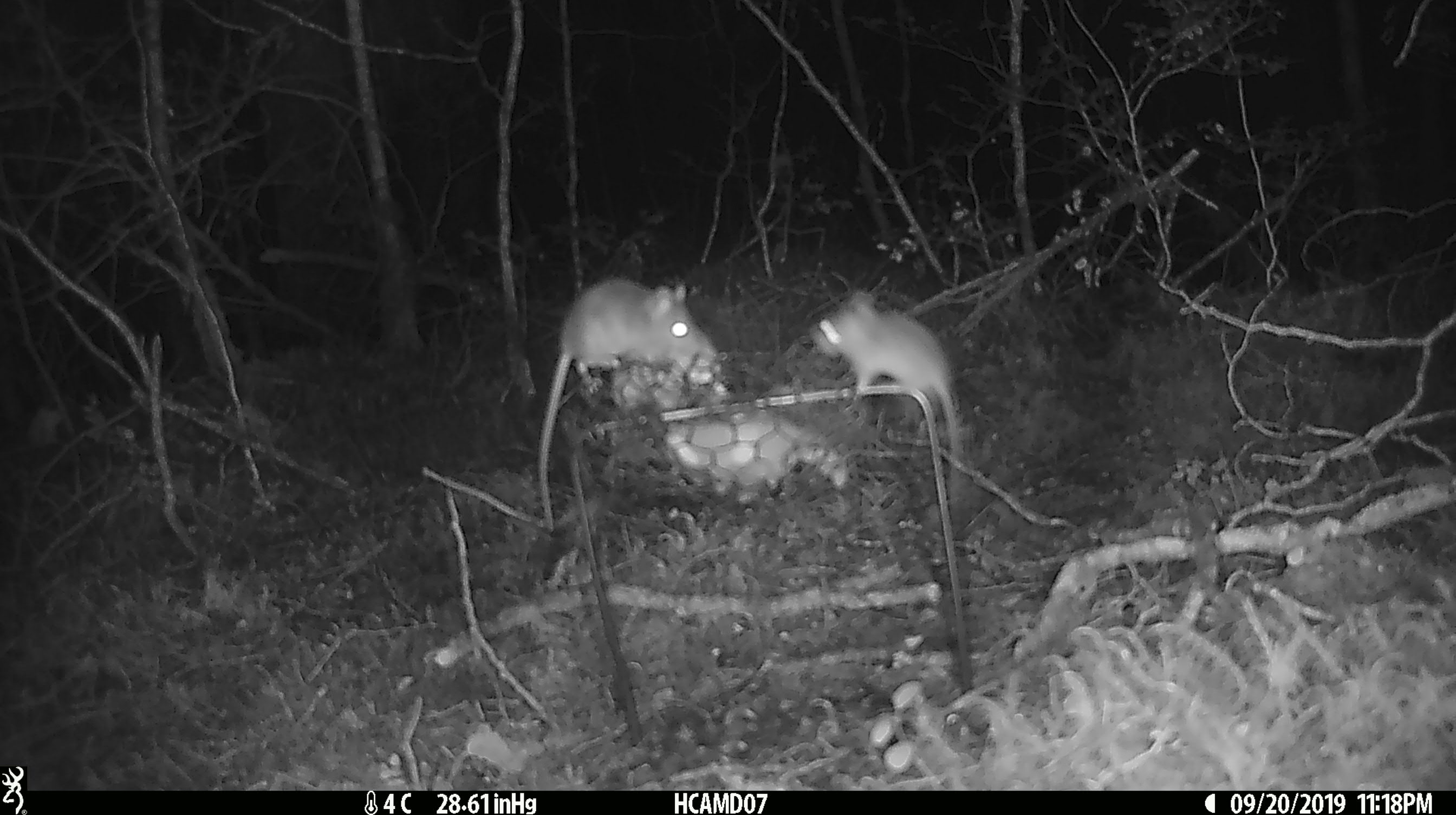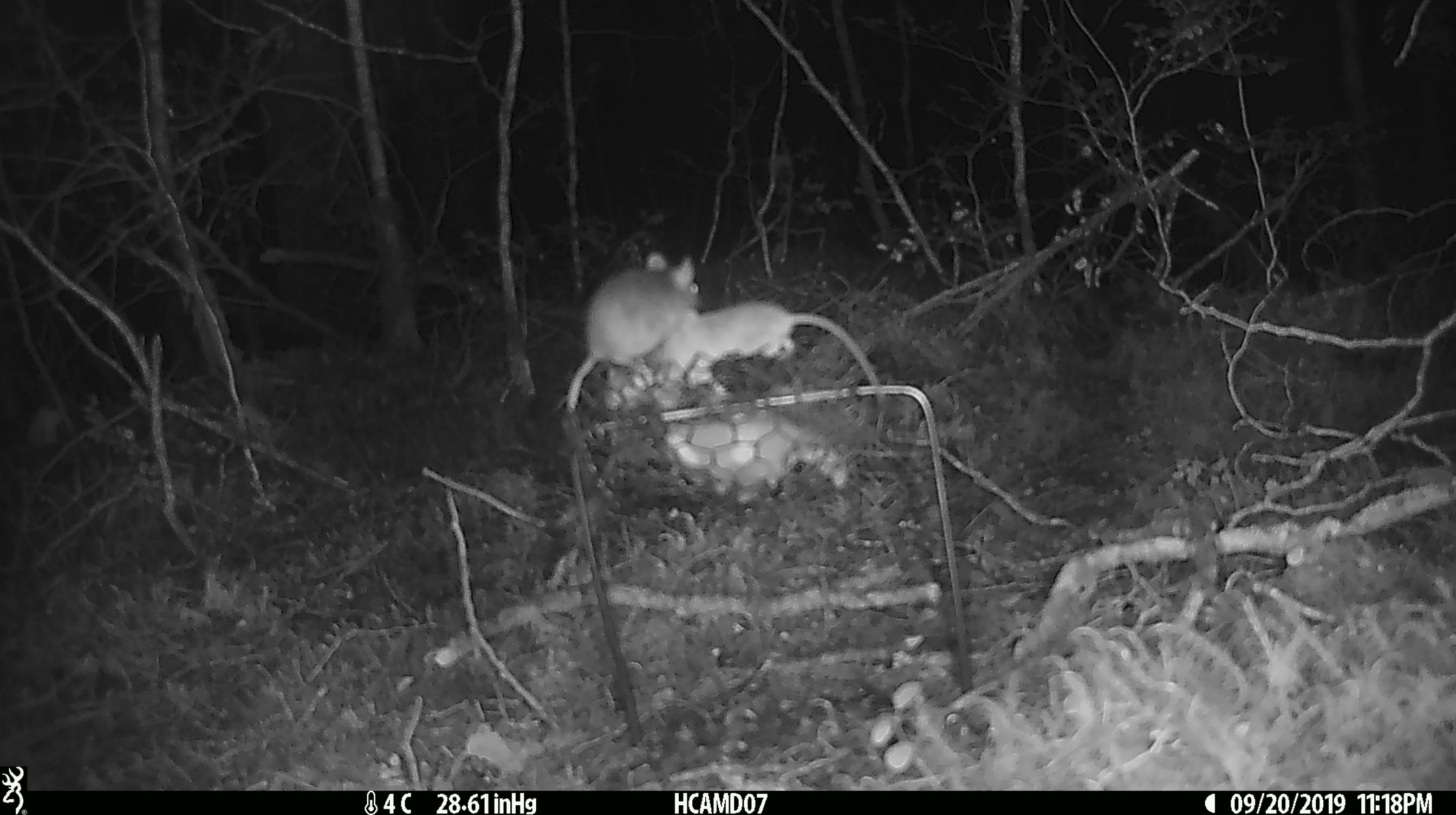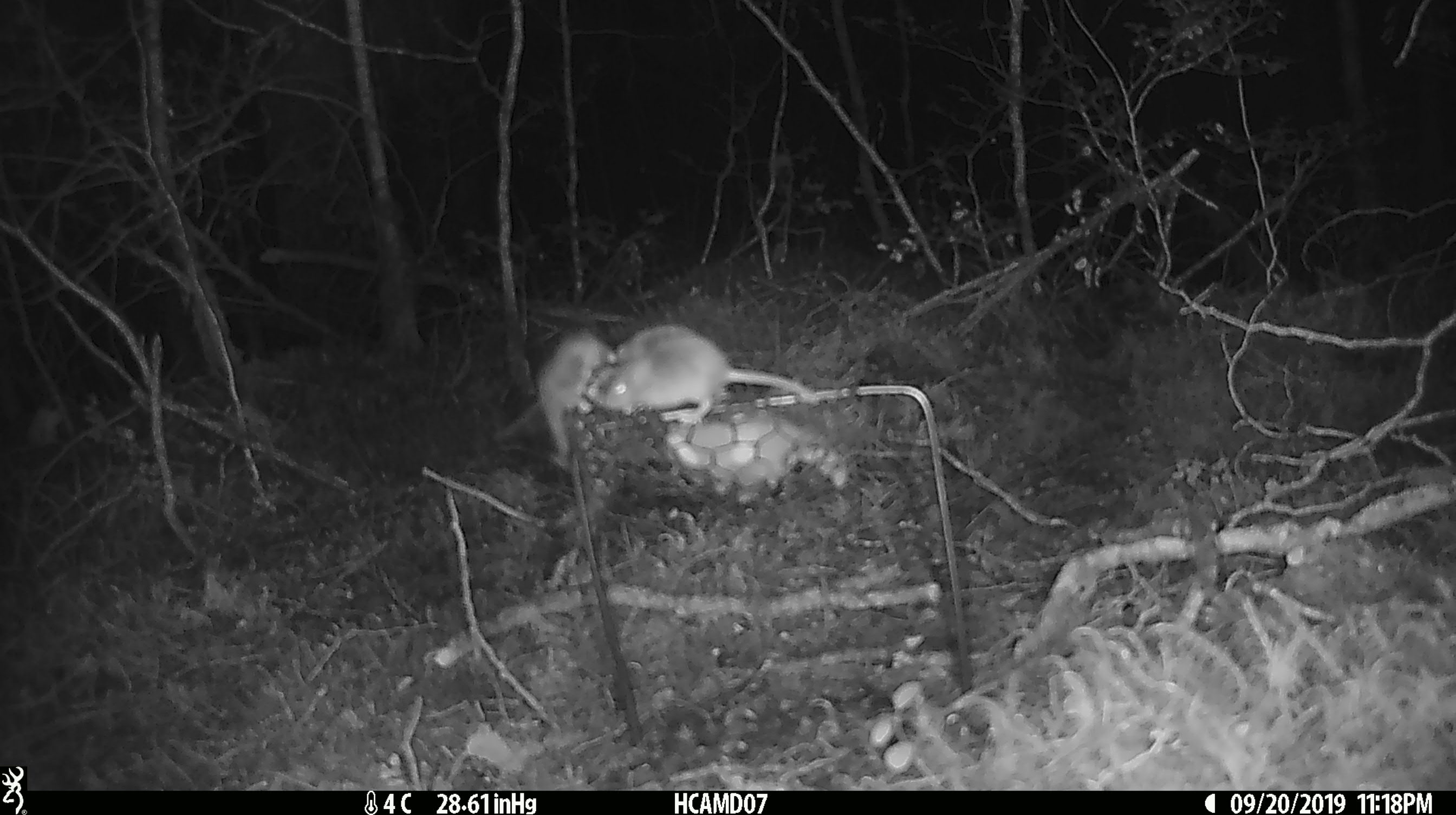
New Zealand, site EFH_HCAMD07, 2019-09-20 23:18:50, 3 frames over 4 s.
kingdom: Animalia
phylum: Chordata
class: Mammalia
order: Rodentia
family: Muridae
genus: Mus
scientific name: Mus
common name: mouse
Mouse (Mus).